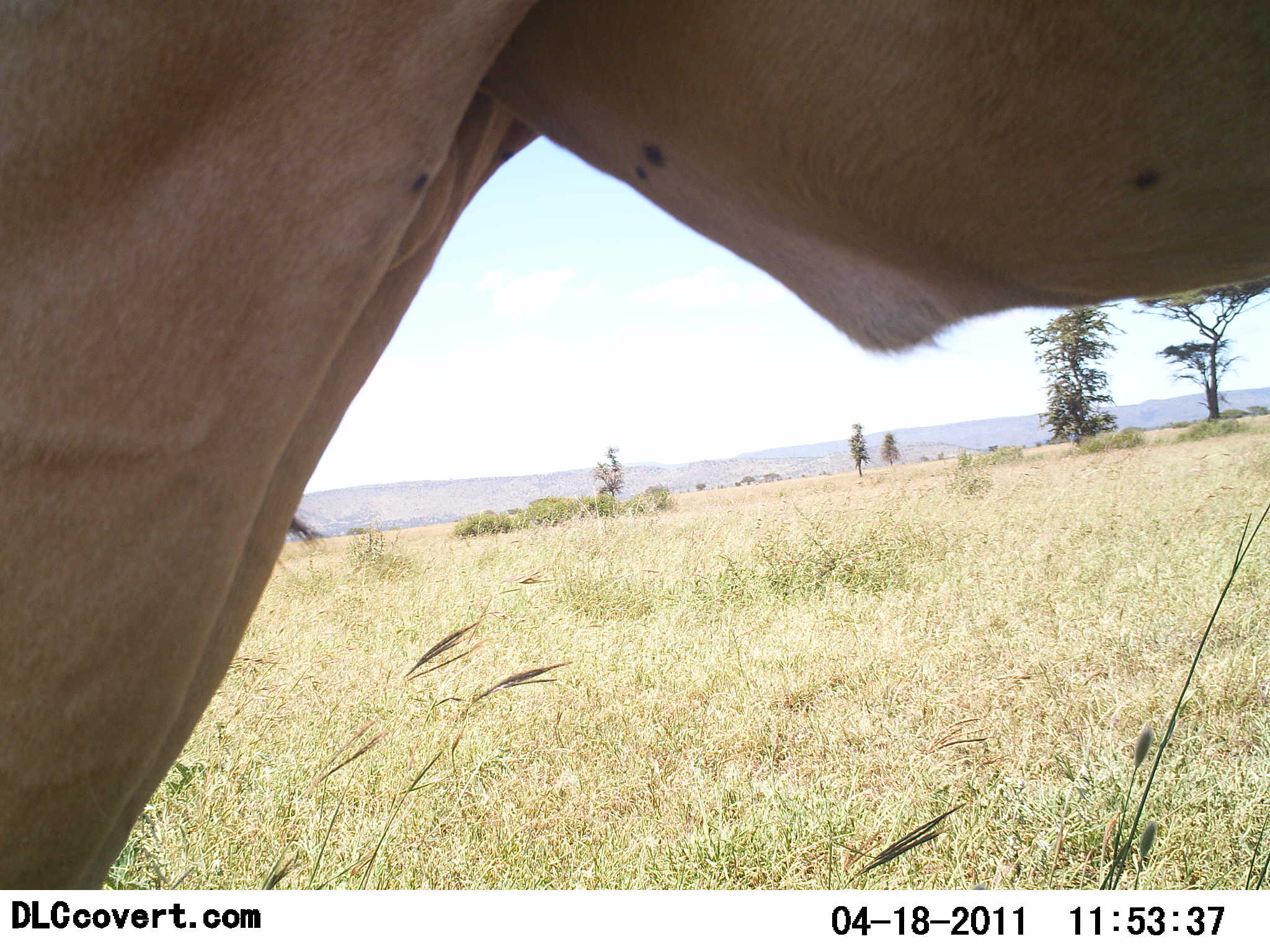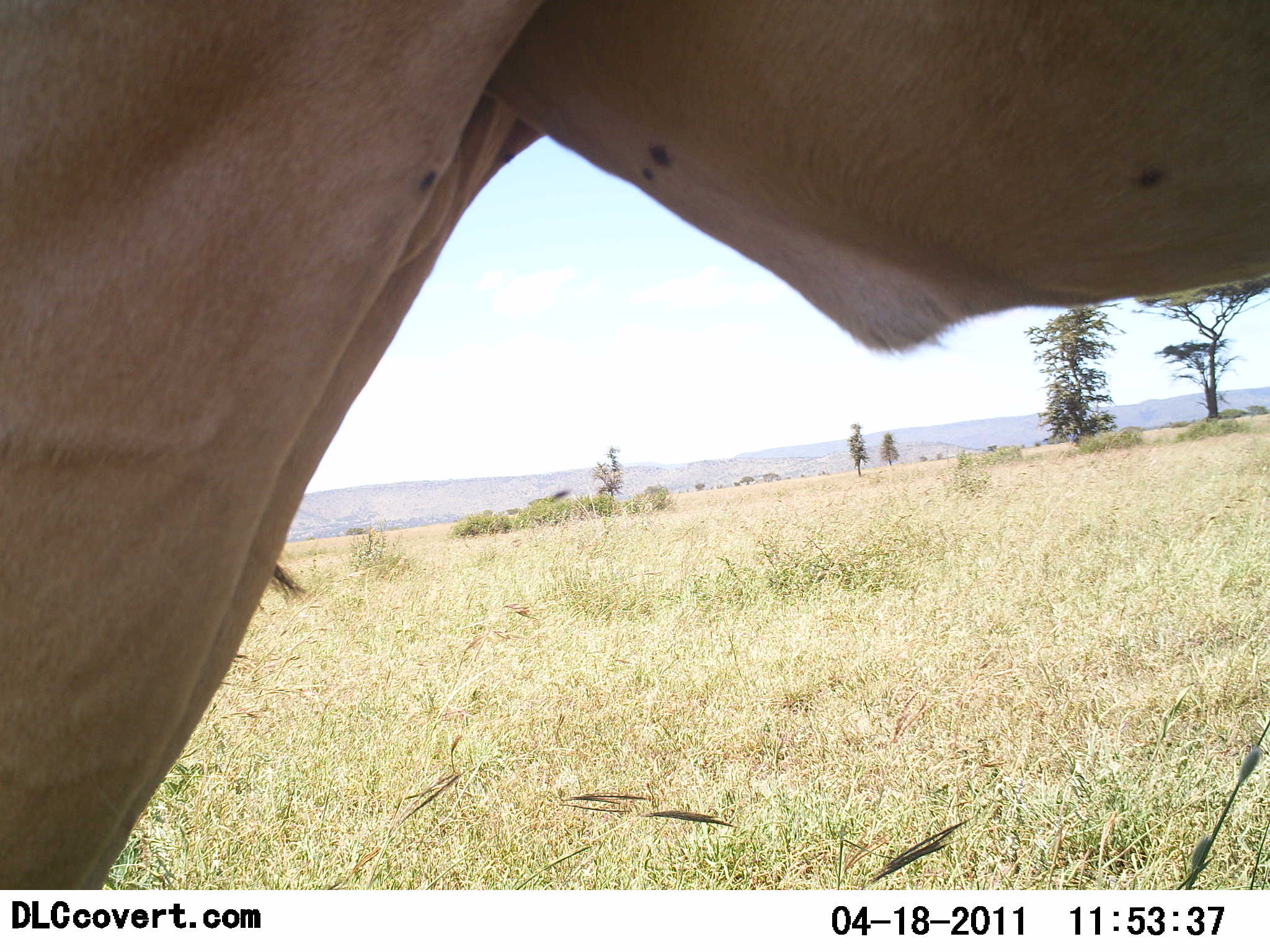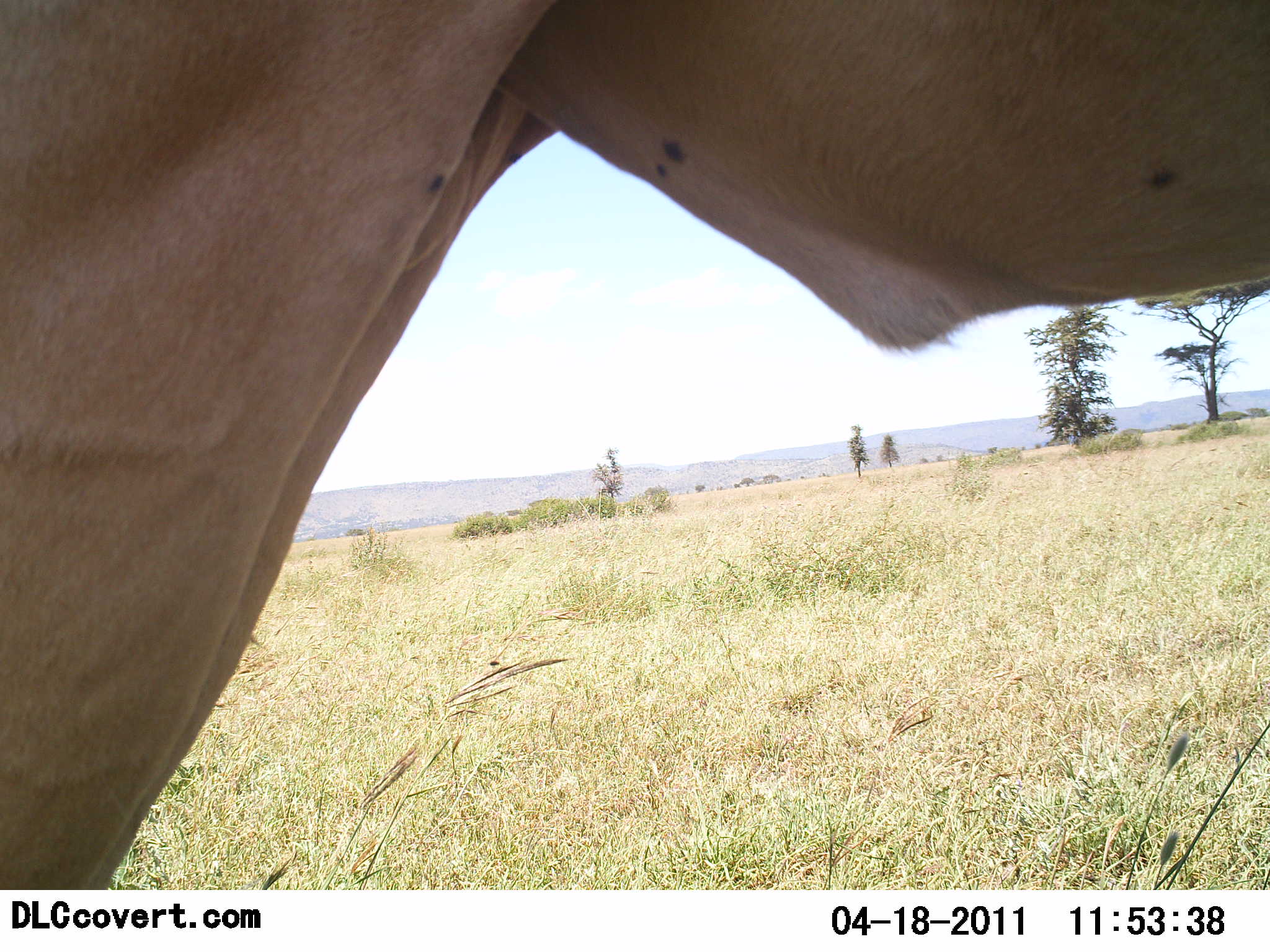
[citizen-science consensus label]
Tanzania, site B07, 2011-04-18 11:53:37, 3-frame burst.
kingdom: Animalia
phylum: Chordata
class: Mammalia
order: Artiodactyla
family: Bovidae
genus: Alcelaphus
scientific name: Alcelaphus buselaphus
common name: hartebeest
Hartebeest (Alcelaphus buselaphus), count 1. Behavior (volunteer vote fractions): standing 100%, resting 0%, moving 0%, interacting 0%. Young present (vote fraction): 0%. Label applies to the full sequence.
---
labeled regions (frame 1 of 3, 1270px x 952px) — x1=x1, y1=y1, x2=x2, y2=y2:
animal: x1=2, y1=0, x2=1268, y2=891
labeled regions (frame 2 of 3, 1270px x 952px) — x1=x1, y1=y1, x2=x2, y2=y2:
animal: x1=3, y1=0, x2=1268, y2=889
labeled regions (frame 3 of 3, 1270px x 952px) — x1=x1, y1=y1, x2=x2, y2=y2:
animal: x1=1, y1=3, x2=1270, y2=891